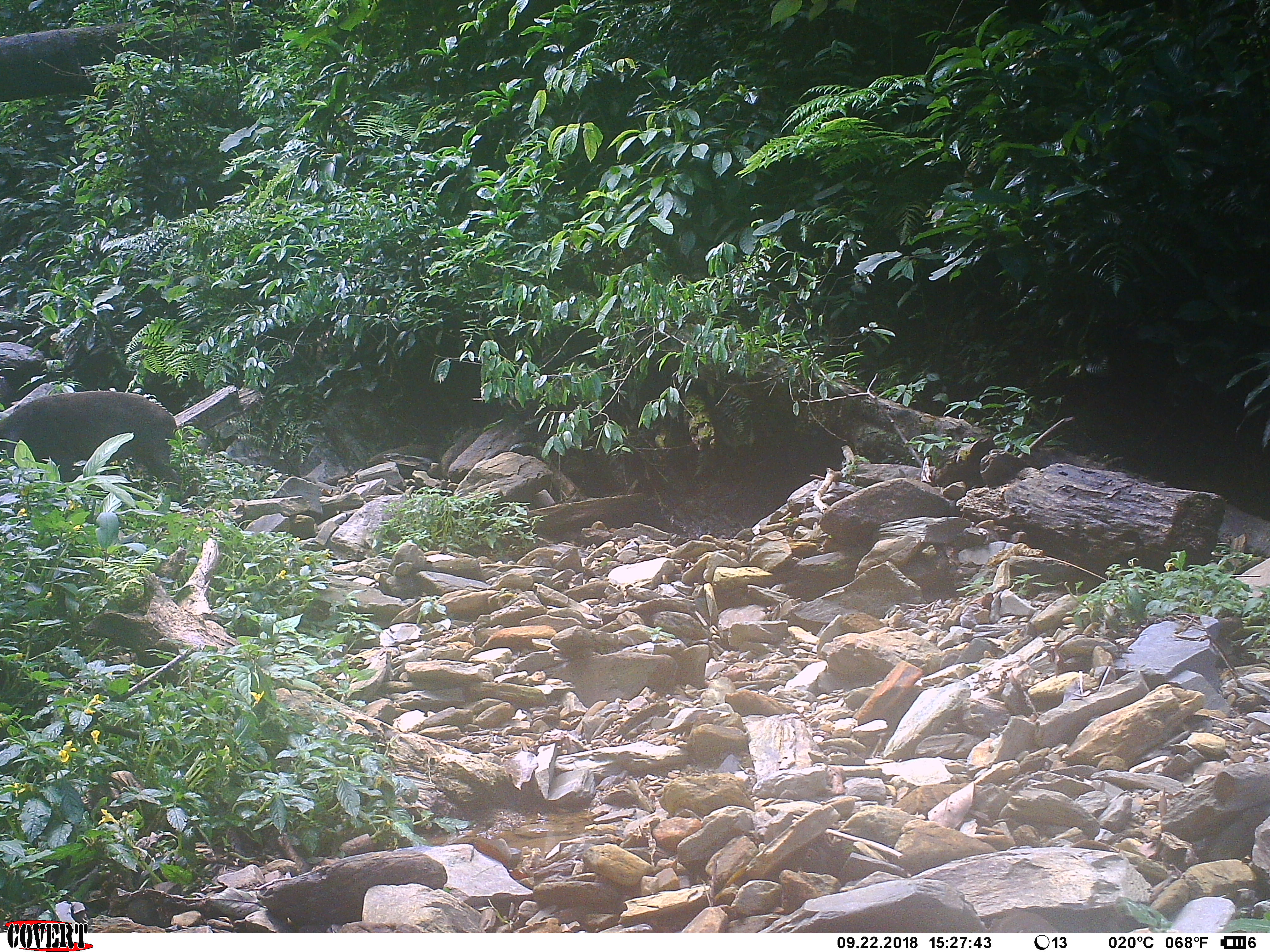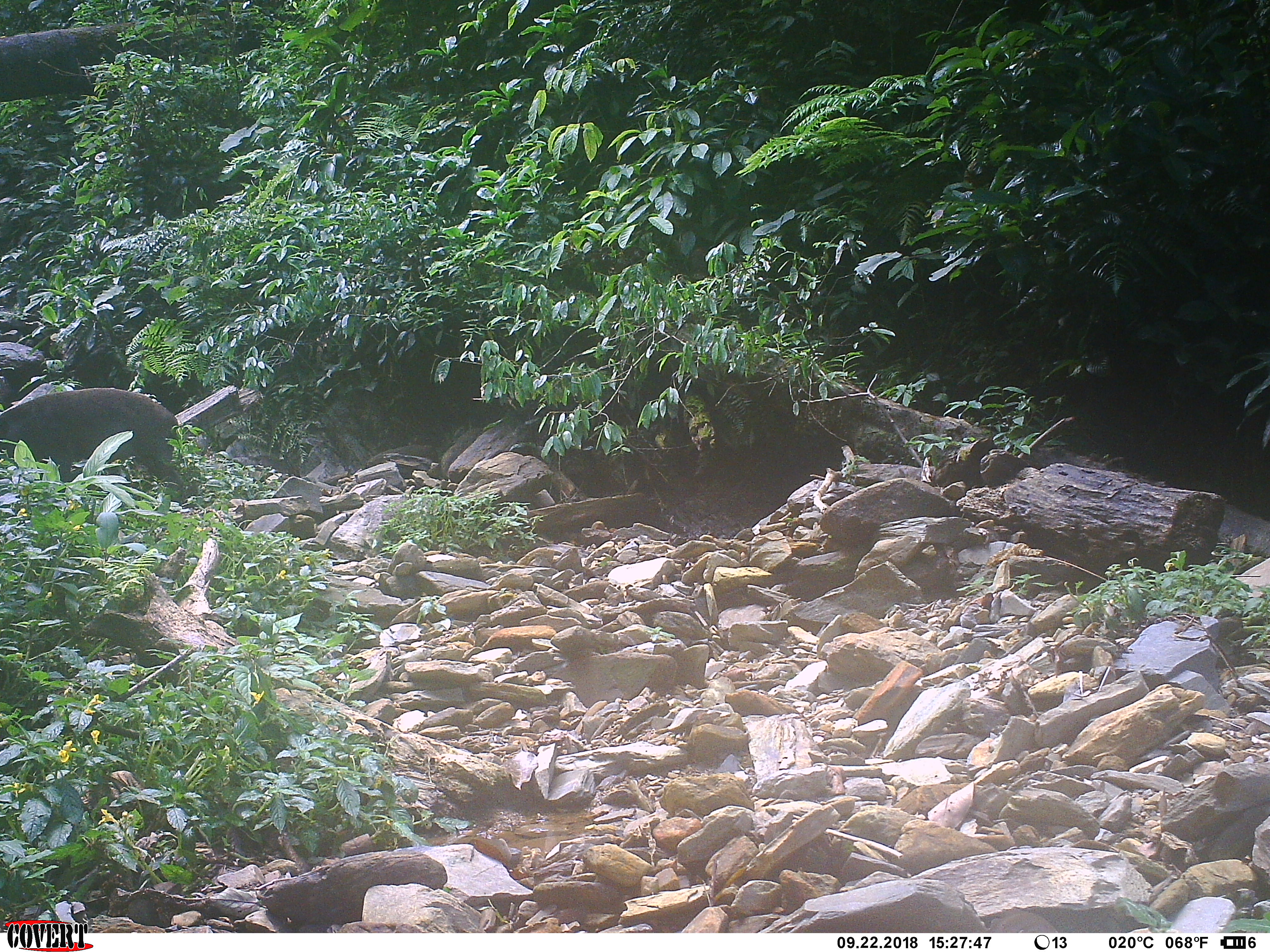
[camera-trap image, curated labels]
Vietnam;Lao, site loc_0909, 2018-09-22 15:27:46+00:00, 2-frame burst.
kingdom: Animalia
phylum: Chordata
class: Mammalia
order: Artiodactyla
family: Suidae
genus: Sus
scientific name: Sus scrofa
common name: eurasian wild pig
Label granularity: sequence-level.